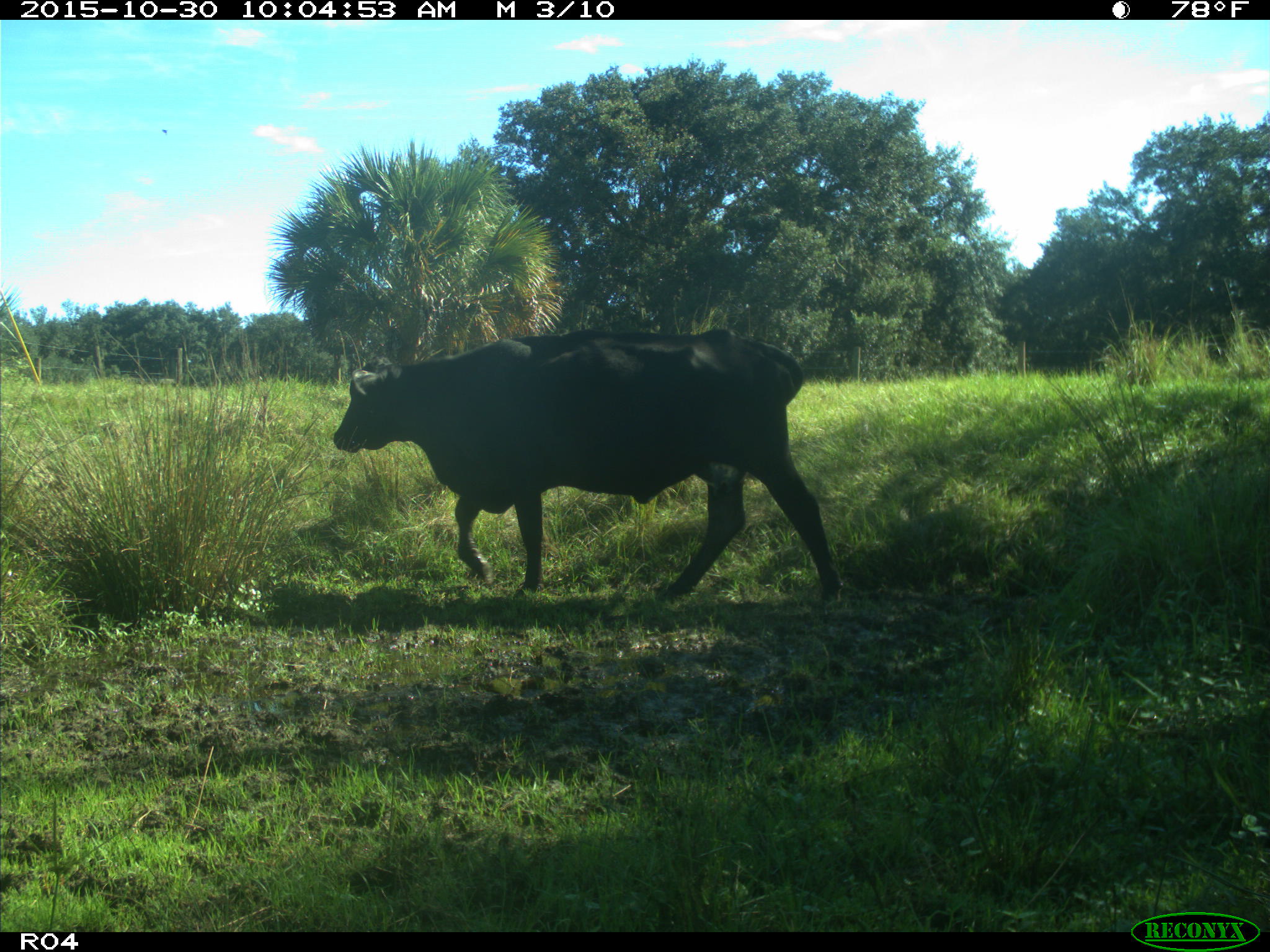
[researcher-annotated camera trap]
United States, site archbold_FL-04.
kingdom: Animalia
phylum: Chordata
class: Mammalia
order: Artiodactyla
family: Bovidae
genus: Bos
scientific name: Bos taurus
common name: domestic cow